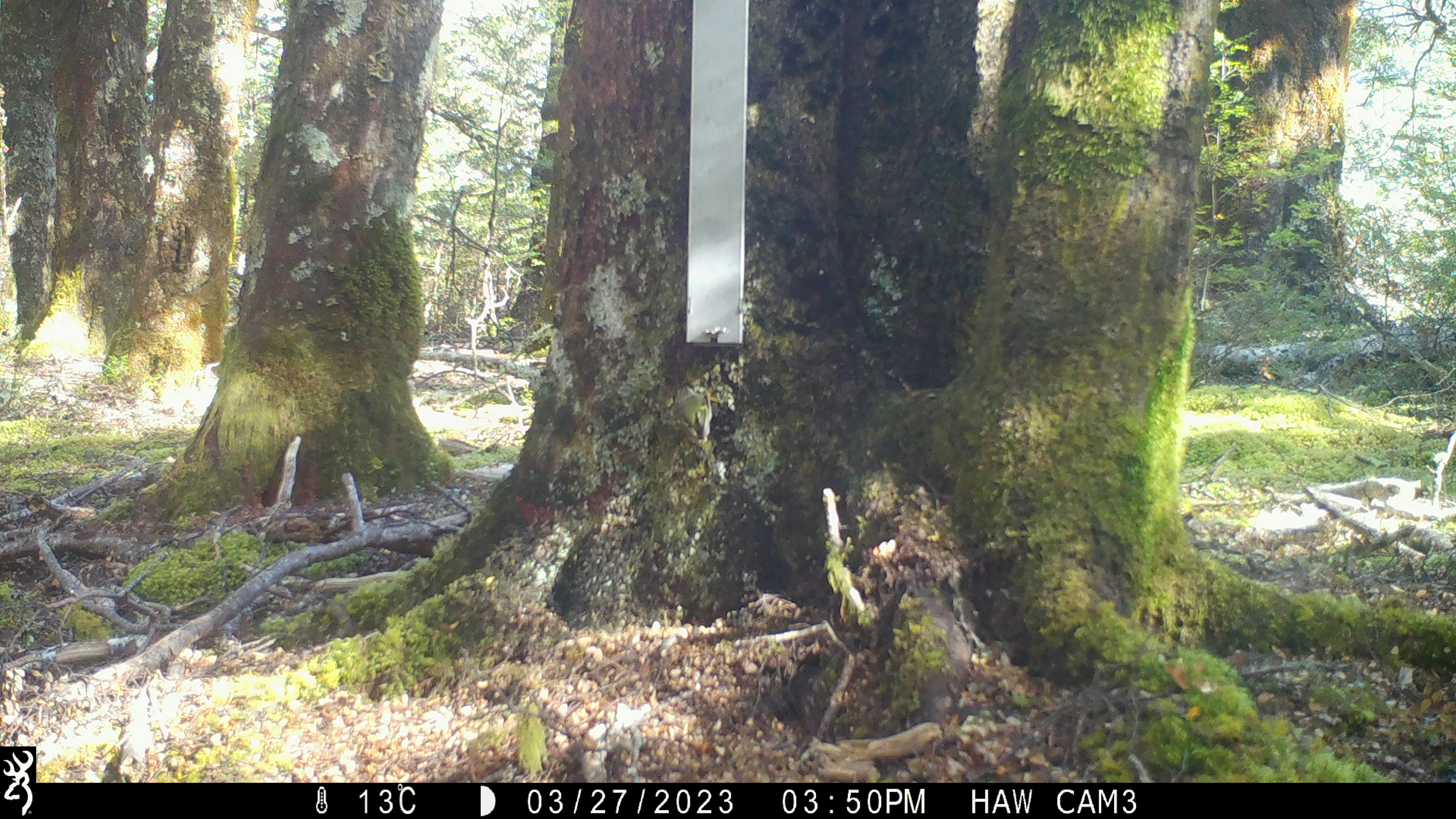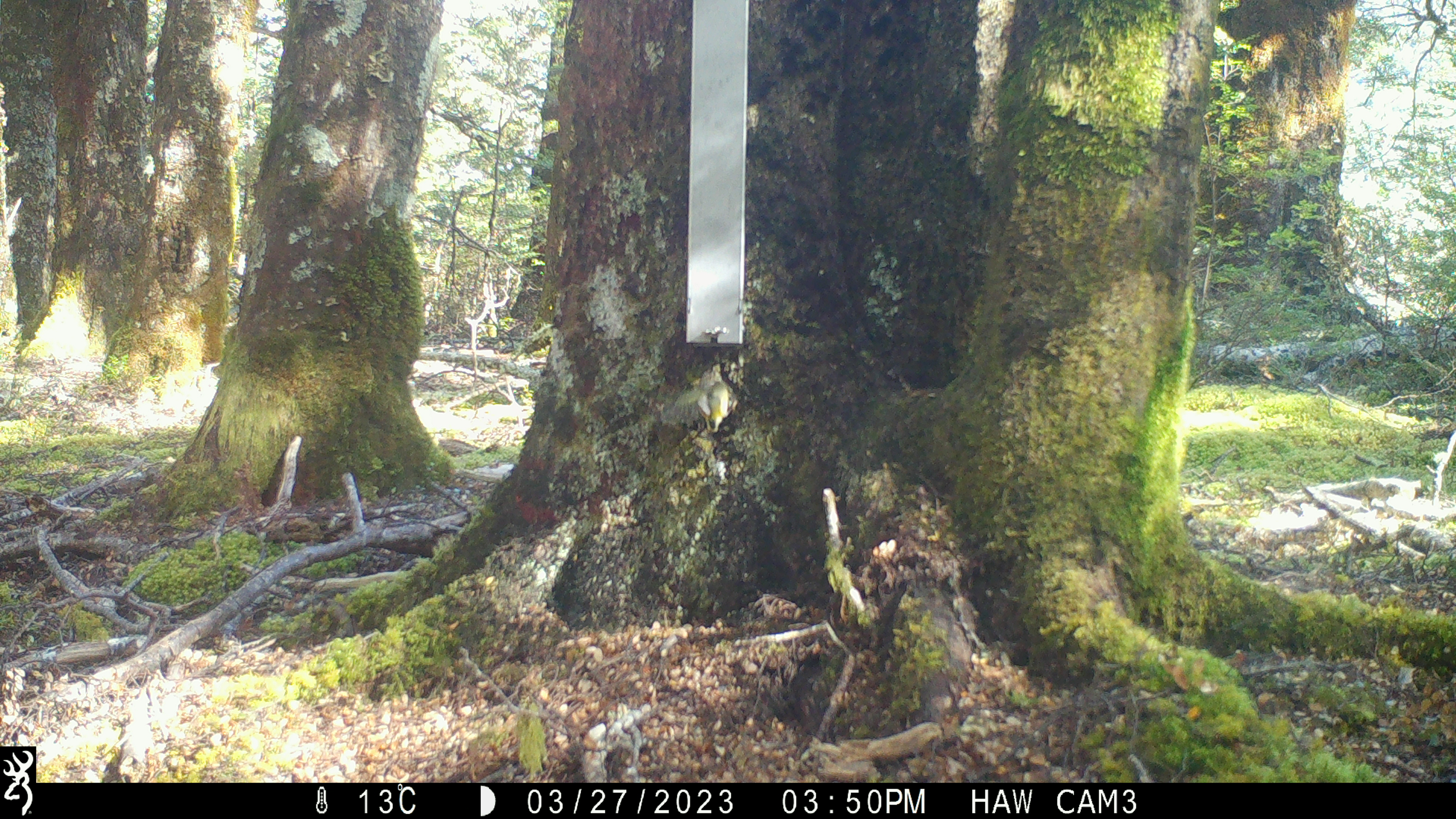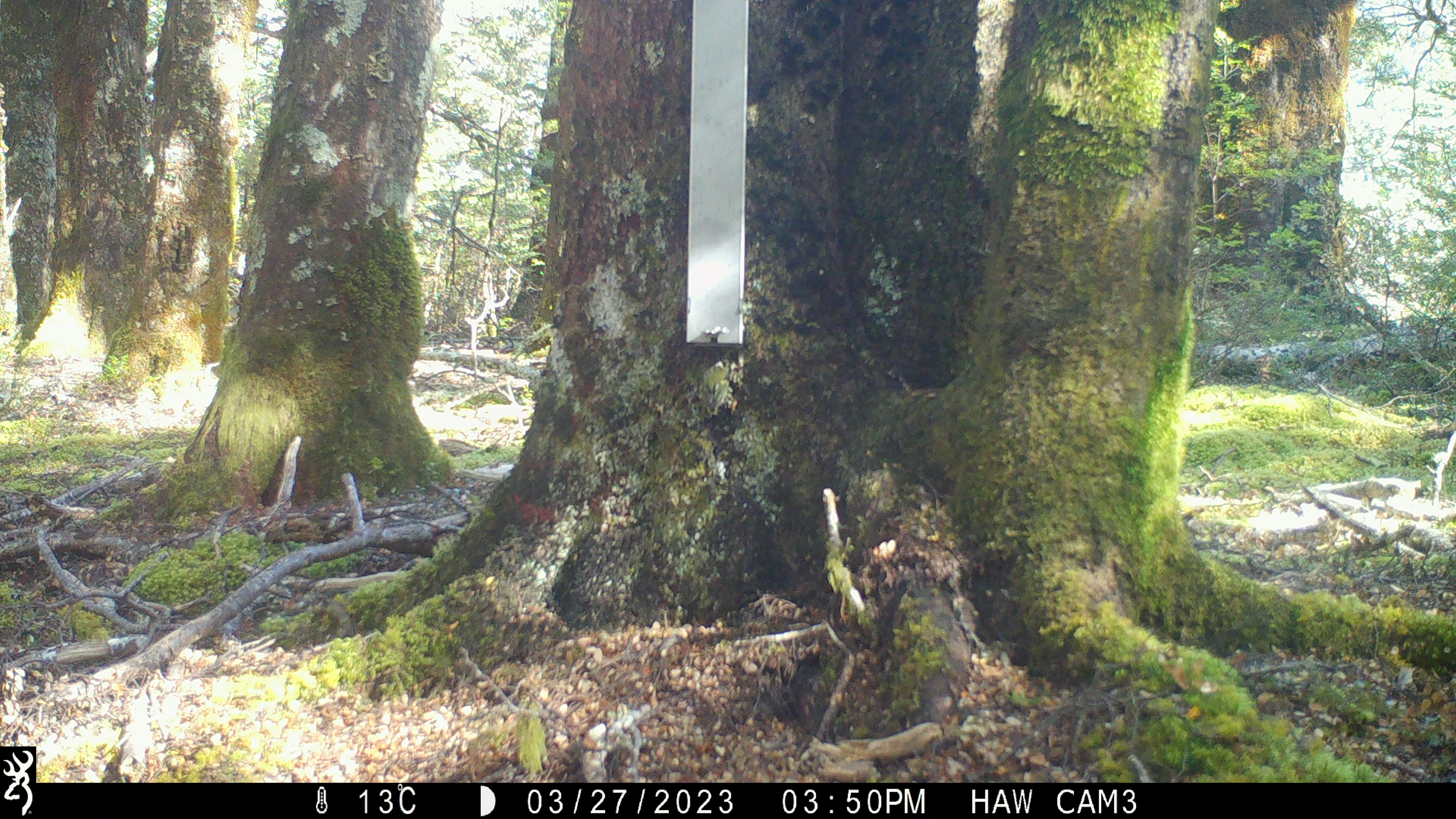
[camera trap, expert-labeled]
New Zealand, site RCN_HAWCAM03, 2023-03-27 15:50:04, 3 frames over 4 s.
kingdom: Animalia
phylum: Chordata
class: Aves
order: Passeriformes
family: Acanthisittidae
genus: Acanthisitta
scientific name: Acanthisitta chloris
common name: rifleman